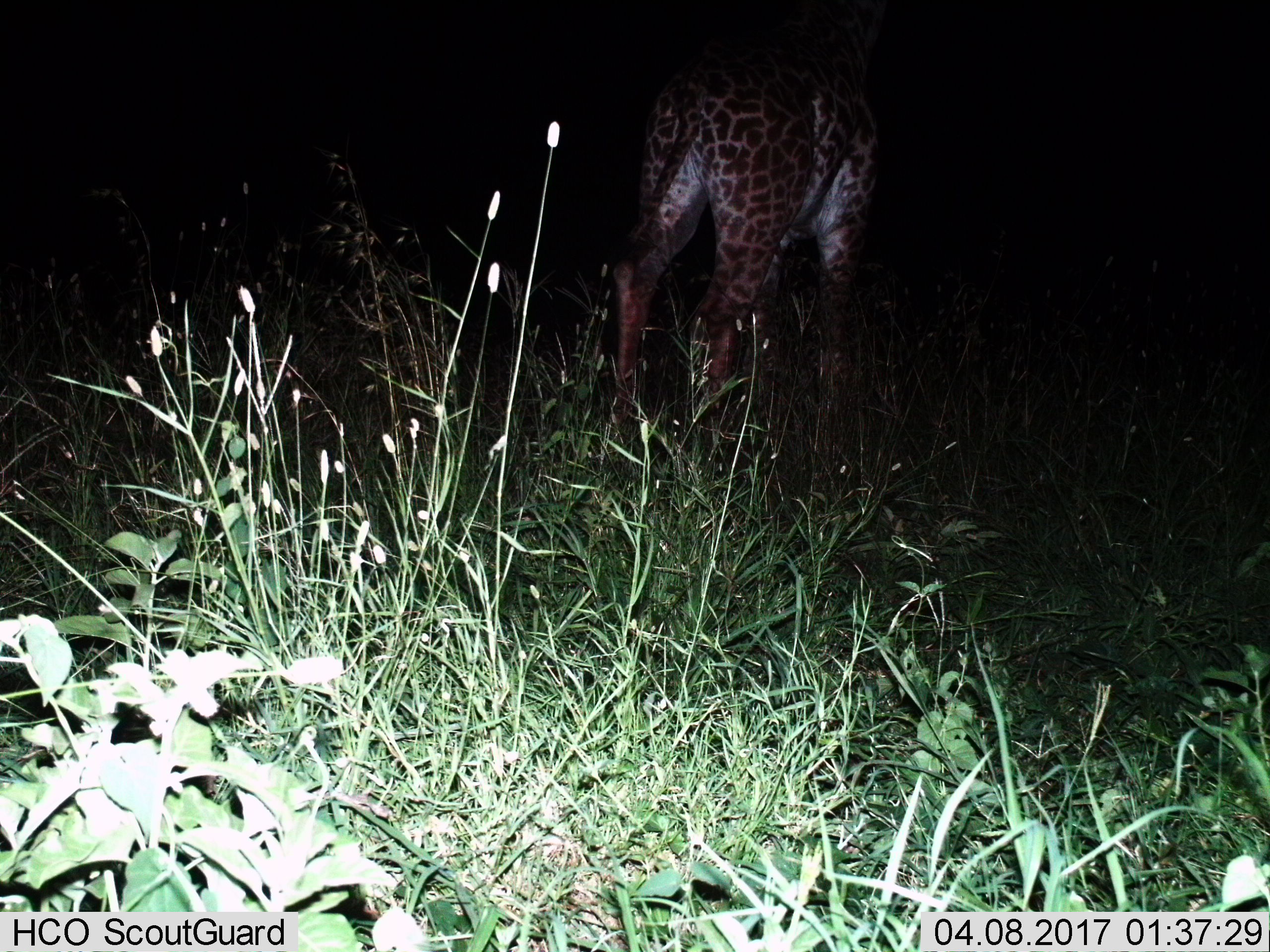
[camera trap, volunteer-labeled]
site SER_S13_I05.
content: unidentified animal